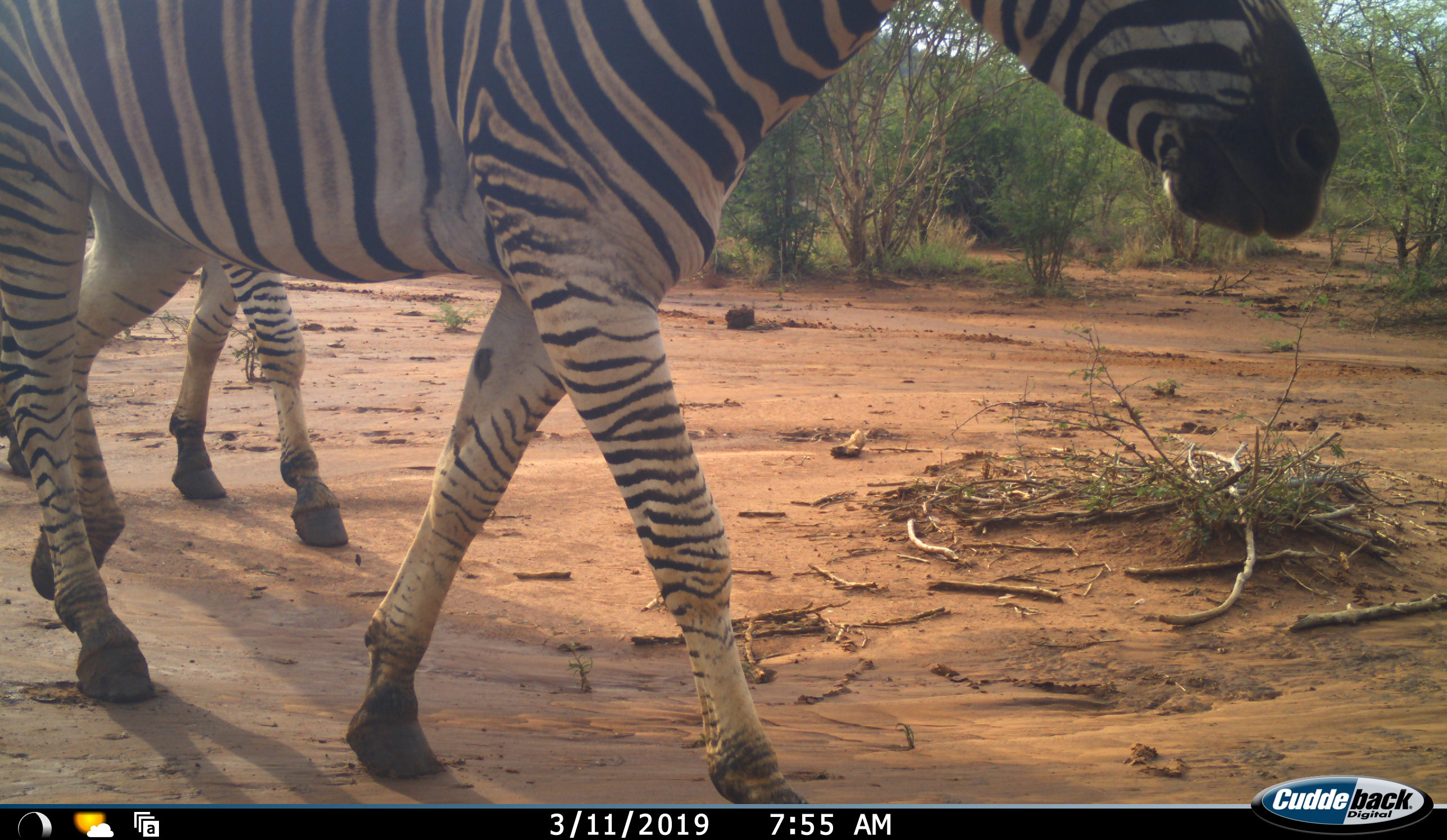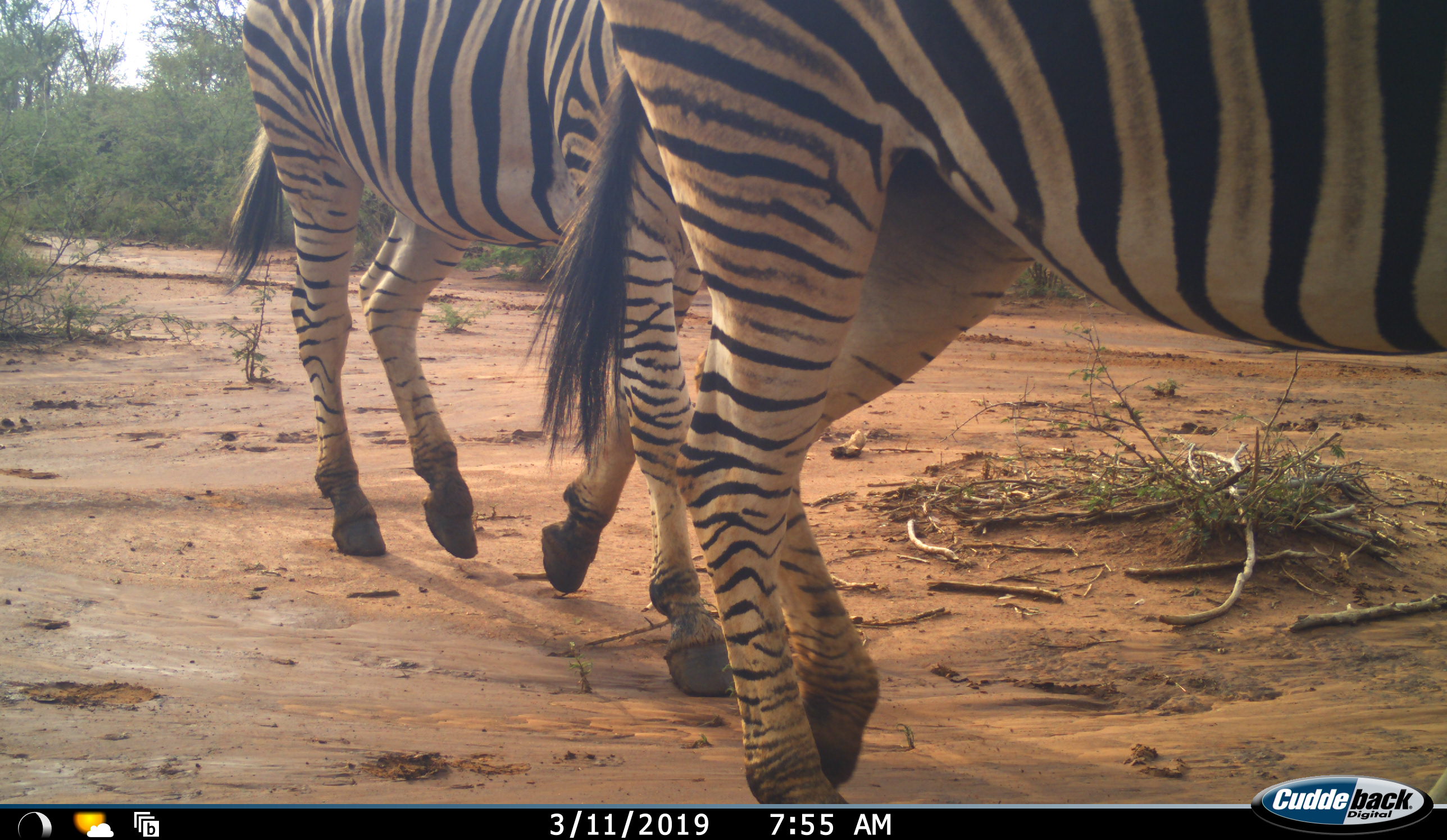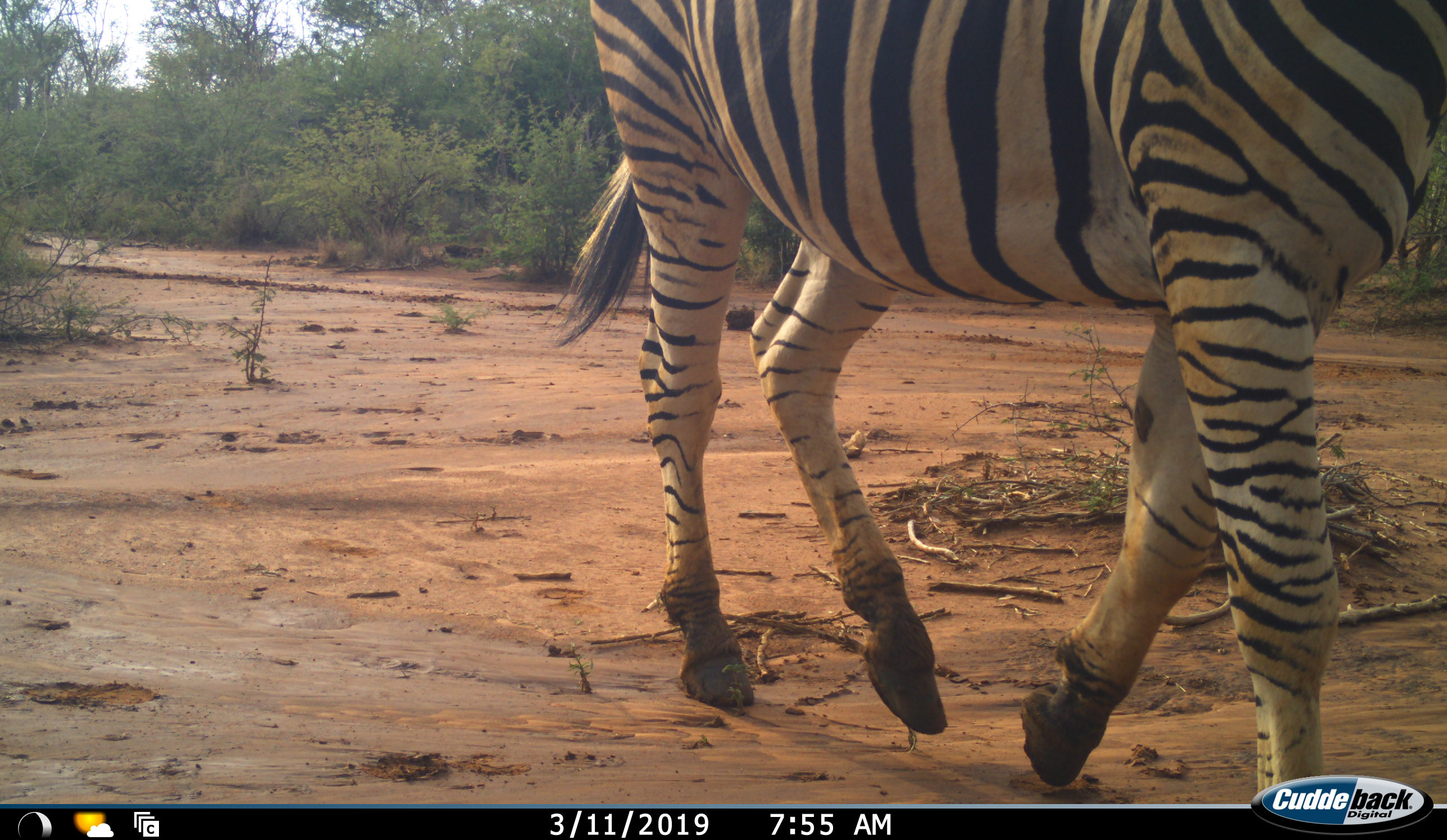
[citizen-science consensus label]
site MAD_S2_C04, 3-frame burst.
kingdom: Animalia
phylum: Chordata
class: Mammalia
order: Perissodactyla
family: Equidae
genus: Equus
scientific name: Equus quagga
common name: plains zebra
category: zebraplains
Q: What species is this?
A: Zebraplains (plains zebra) (Equus quagga).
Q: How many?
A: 2.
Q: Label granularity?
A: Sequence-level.